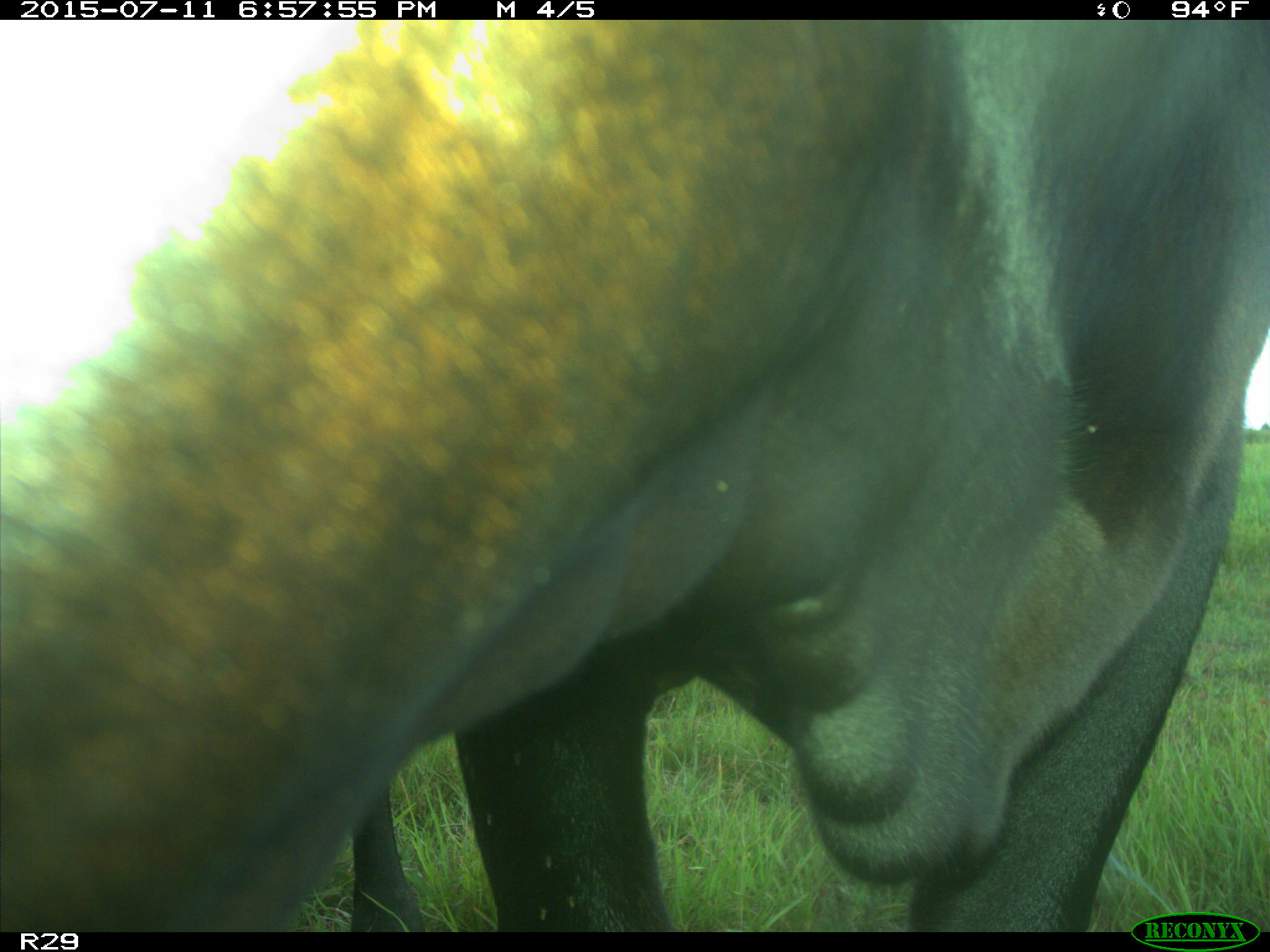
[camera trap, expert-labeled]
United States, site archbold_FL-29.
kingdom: Animalia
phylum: Chordata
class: Mammalia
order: Artiodactyla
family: Bovidae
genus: Bos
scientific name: Bos taurus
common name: domestic cow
Bos taurus (domestic cow).